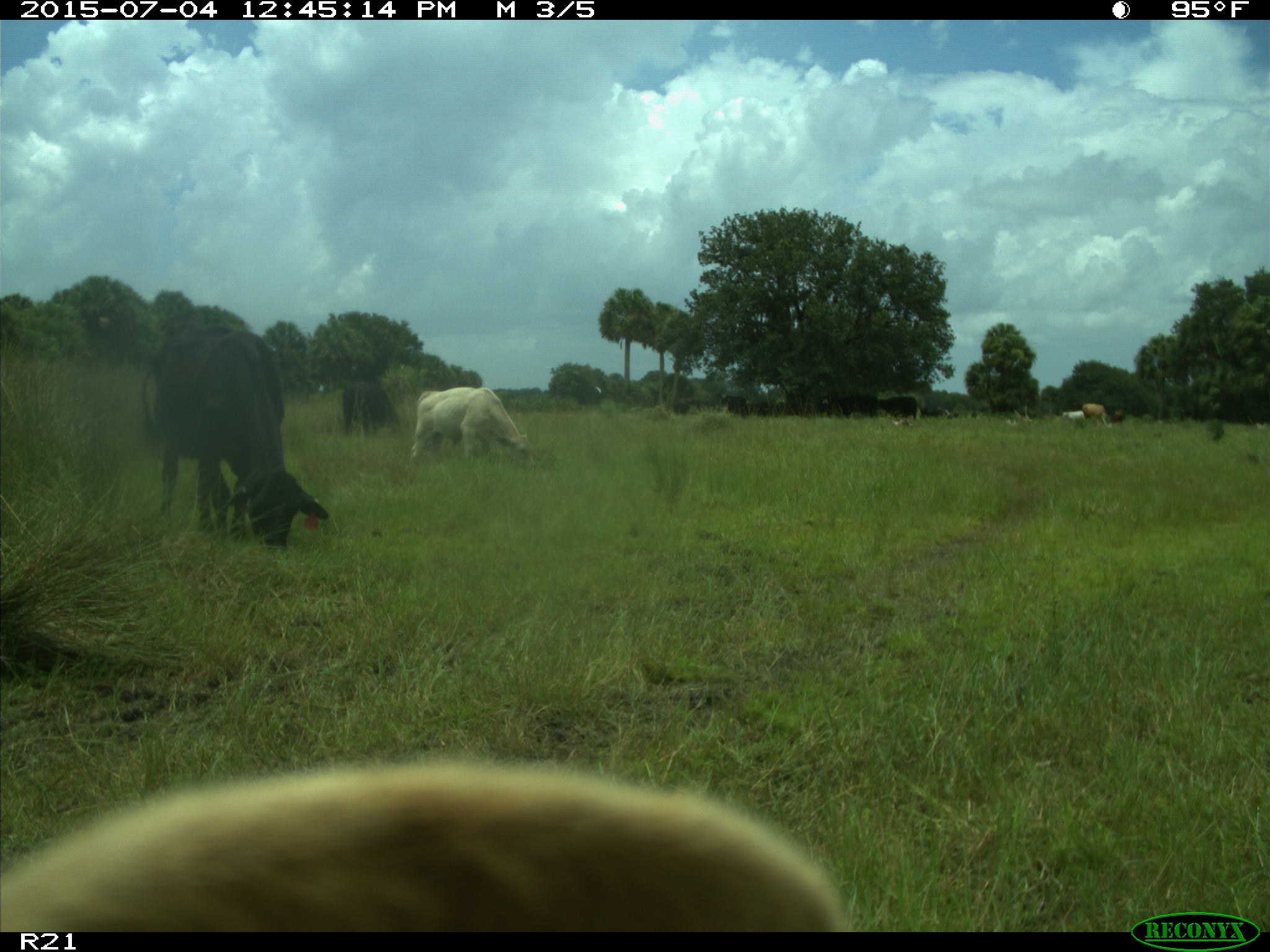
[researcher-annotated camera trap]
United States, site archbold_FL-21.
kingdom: Animalia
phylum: Chordata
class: Mammalia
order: Artiodactyla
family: Bovidae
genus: Bos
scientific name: Bos taurus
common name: domestic cow